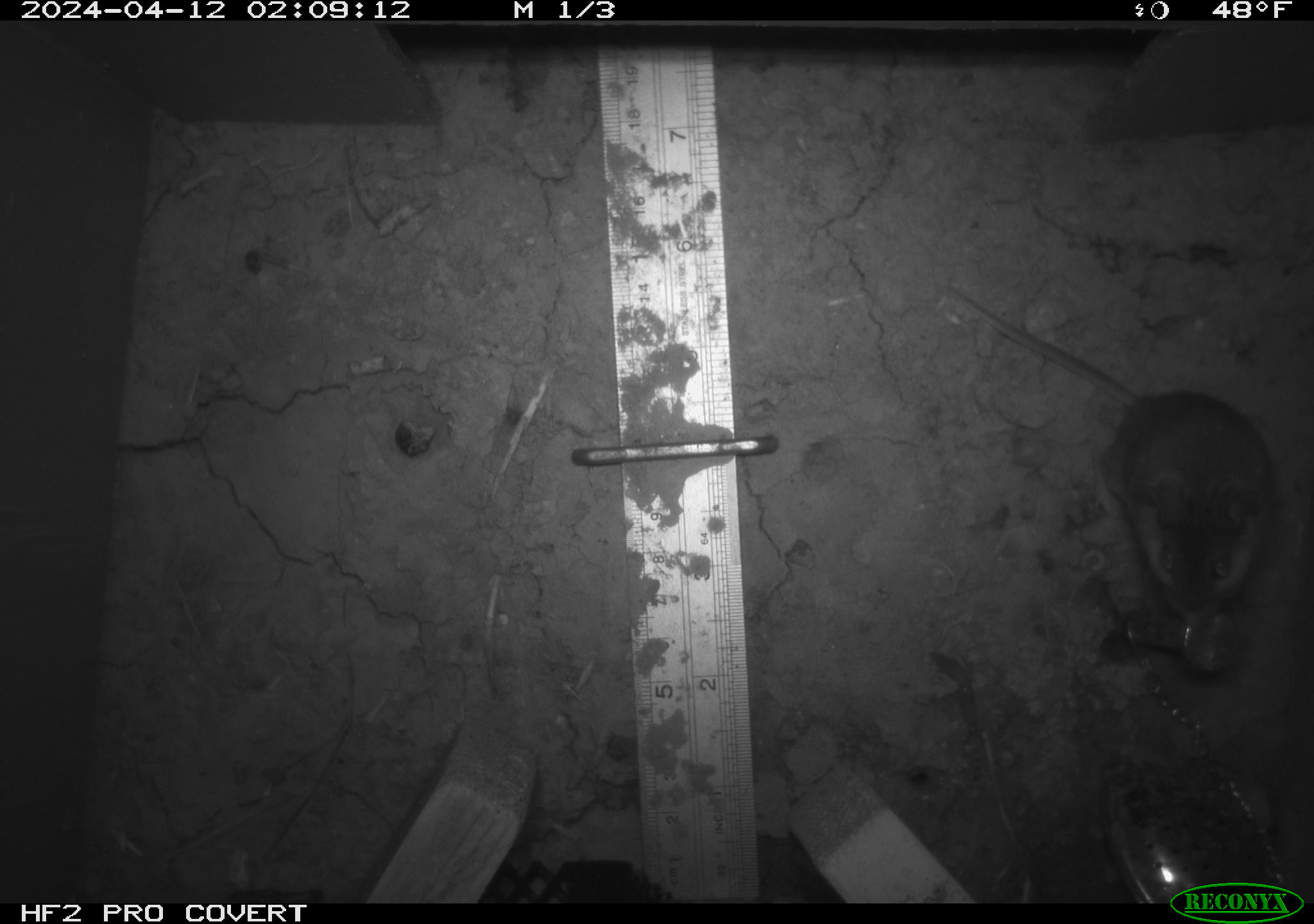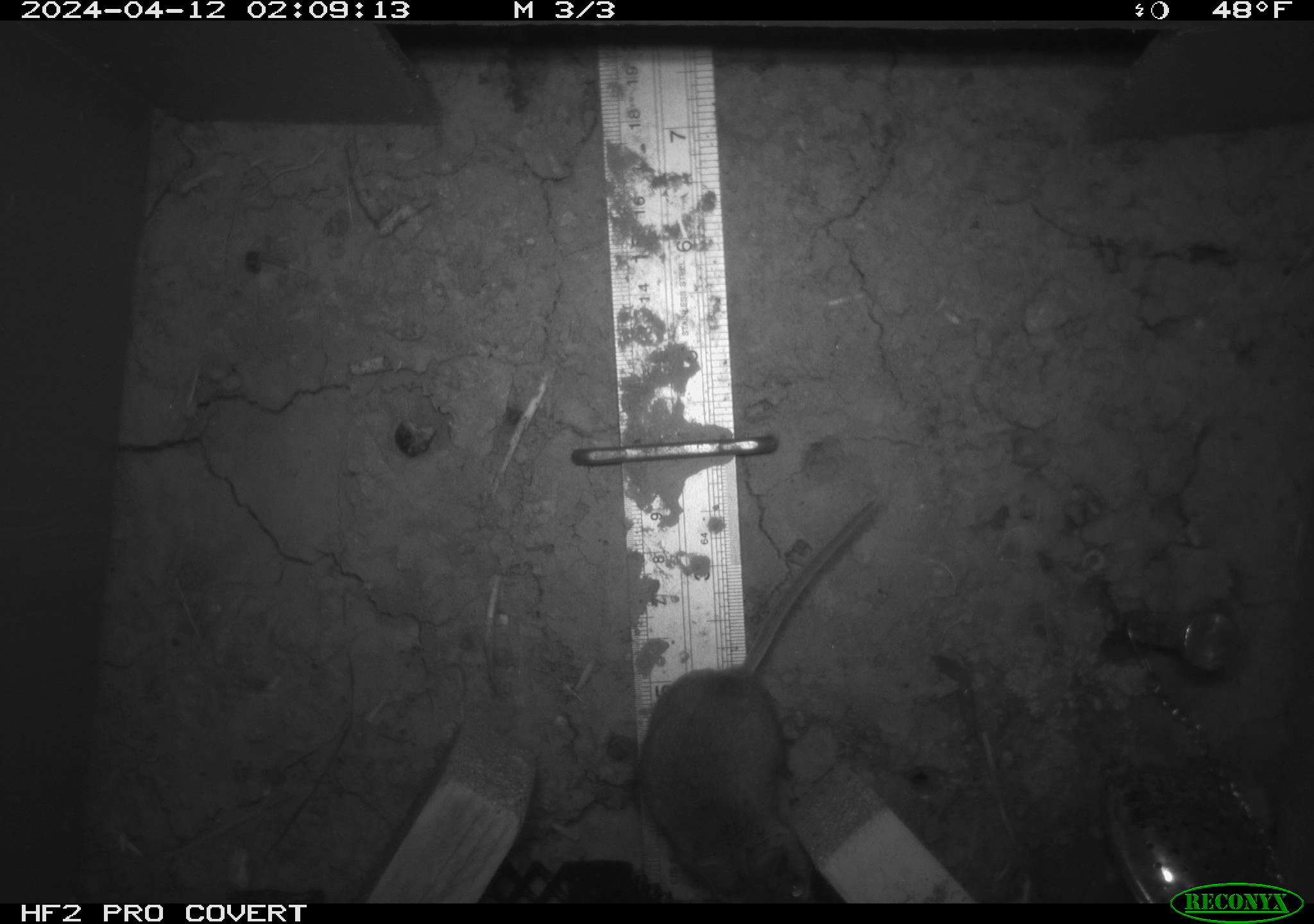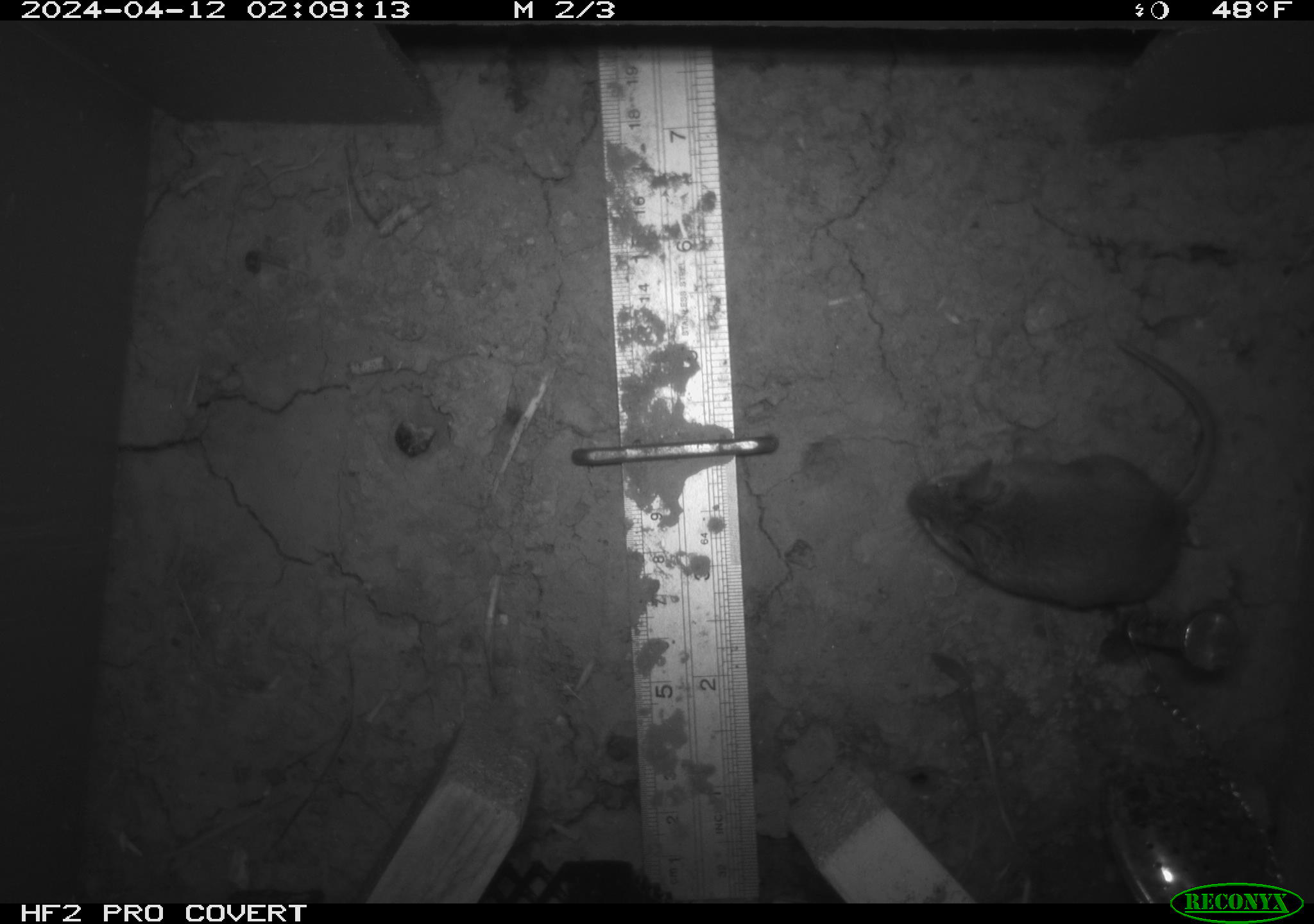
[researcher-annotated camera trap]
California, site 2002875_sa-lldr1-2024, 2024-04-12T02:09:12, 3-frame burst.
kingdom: Animalia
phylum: Chordata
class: Mammalia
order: Rodentia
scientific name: Rodentia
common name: mouse species